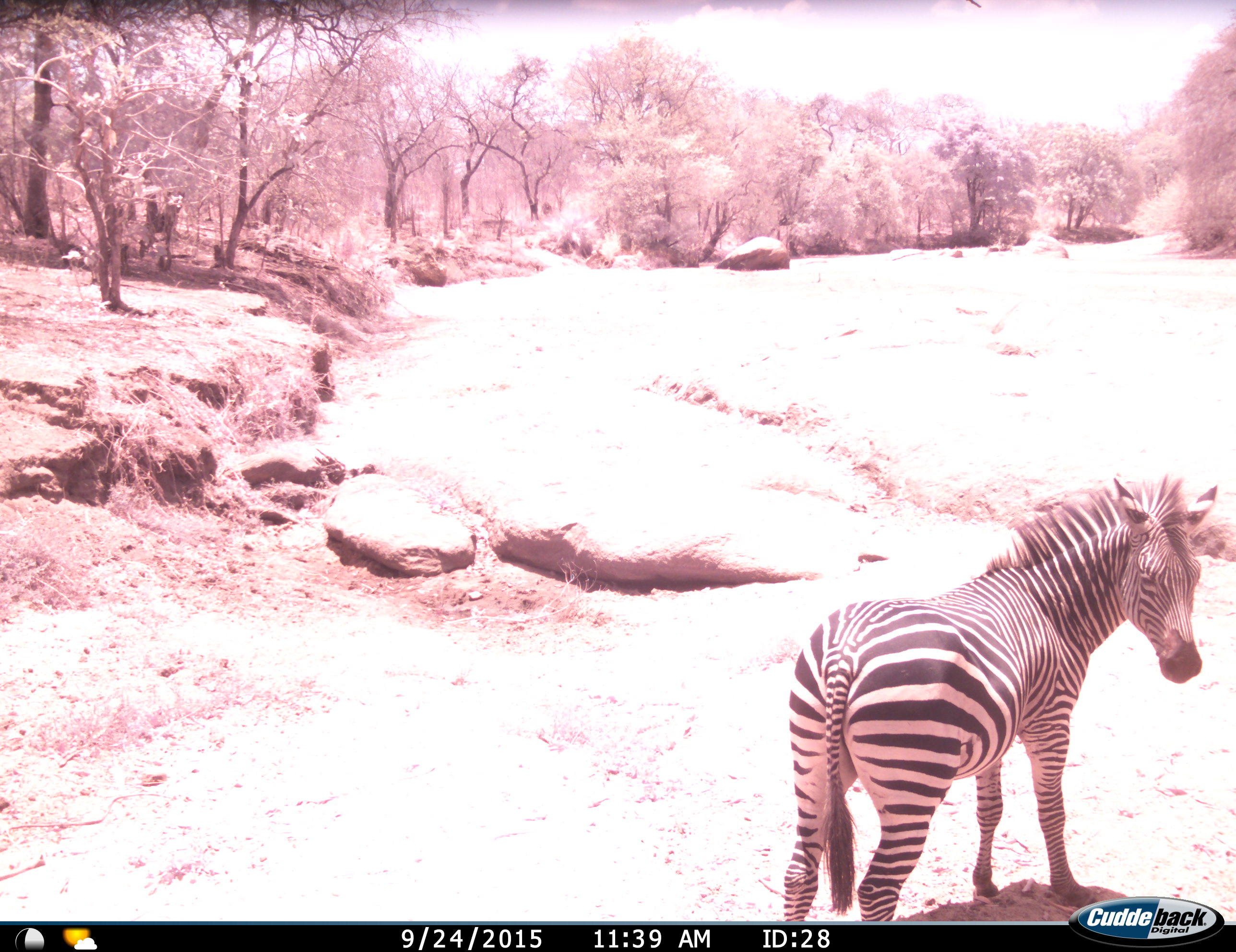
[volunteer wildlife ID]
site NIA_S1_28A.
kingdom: Animalia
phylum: Chordata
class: Mammalia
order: Perissodactyla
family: Equidae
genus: Equus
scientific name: Equus quagga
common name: plains zebra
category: zebraplains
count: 1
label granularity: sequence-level